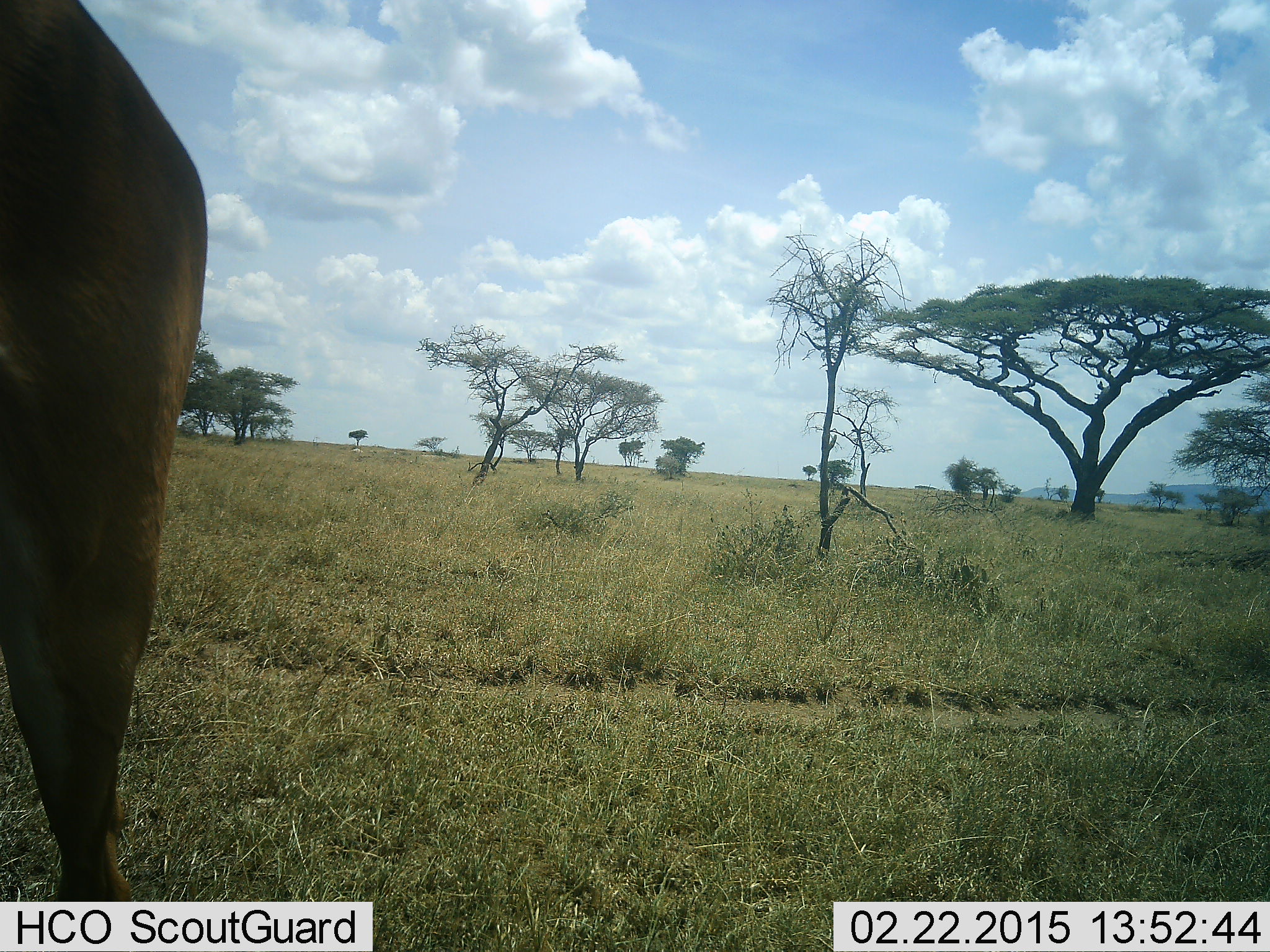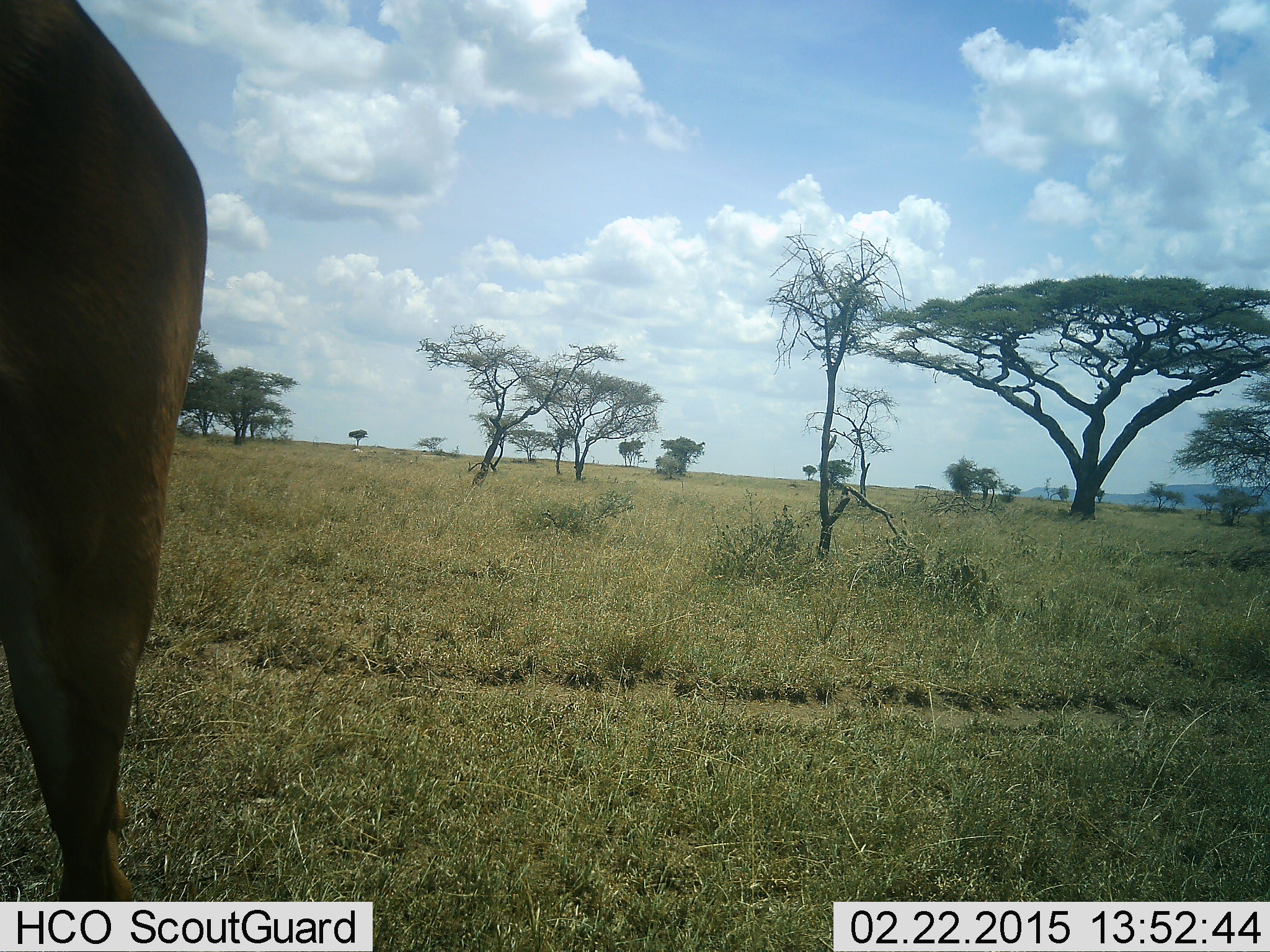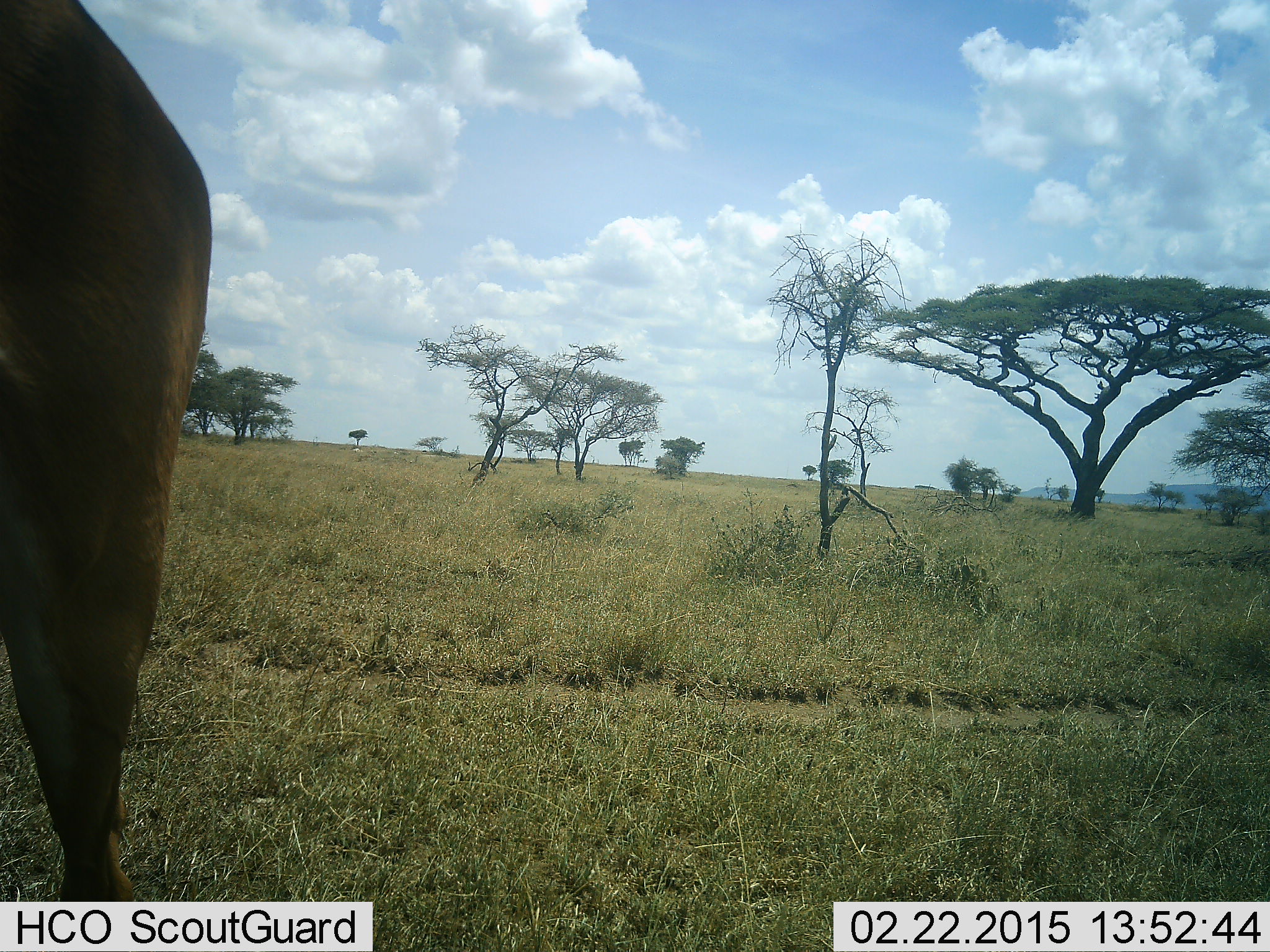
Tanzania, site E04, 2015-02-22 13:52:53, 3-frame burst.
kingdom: Animalia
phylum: Chordata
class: Mammalia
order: Artiodactyla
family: Bovidae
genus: Connochaetes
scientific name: Connochaetes taurinus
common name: blue wildebeest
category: wildebeest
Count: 1.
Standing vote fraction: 67%.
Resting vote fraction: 0%.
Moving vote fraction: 33%.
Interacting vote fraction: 0%.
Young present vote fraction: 0%.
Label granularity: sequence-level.